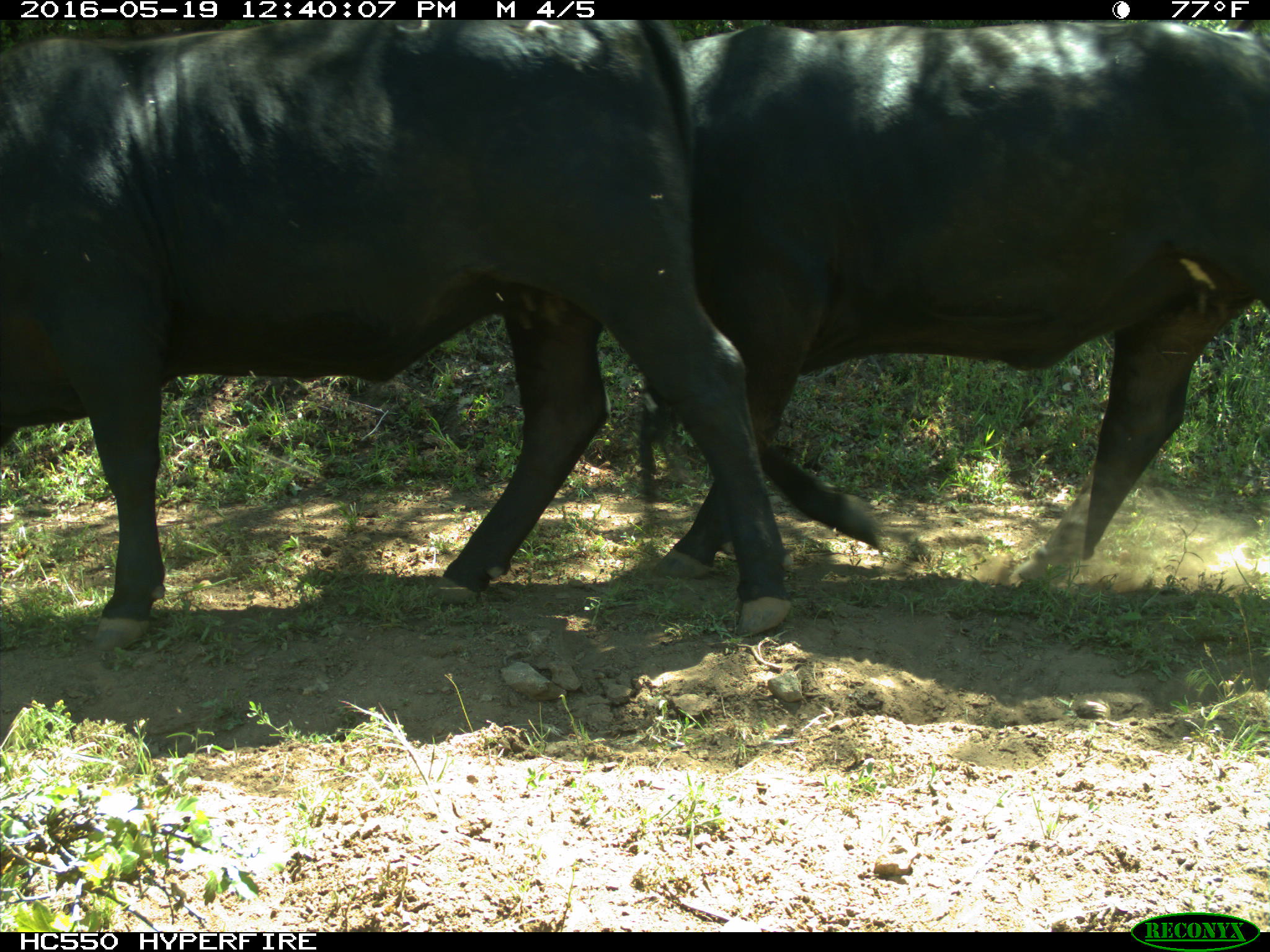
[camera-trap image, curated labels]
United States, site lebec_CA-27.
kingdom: Animalia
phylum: Chordata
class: Mammalia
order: Artiodactyla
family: Bovidae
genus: Bos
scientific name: Bos taurus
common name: domestic cow